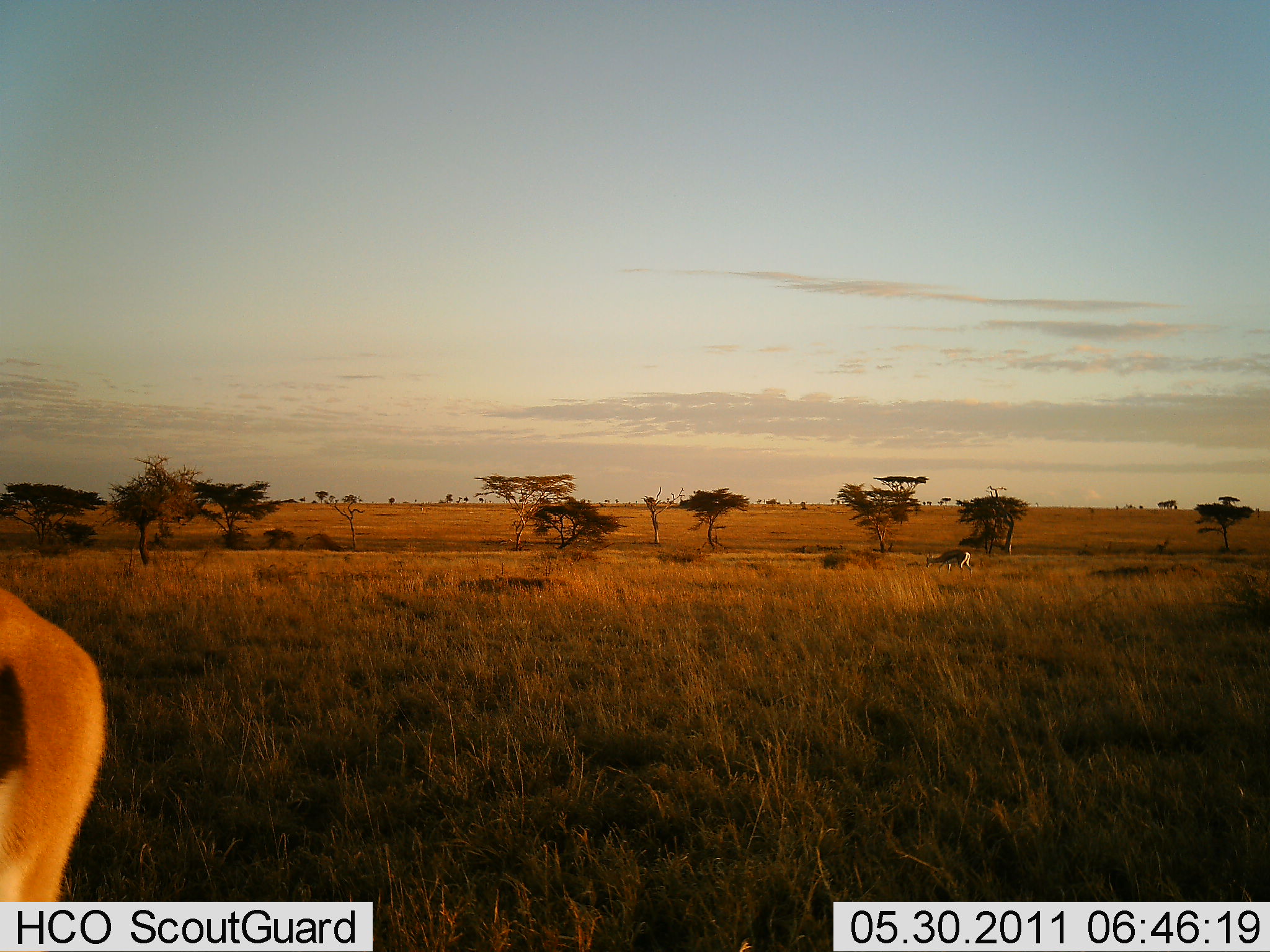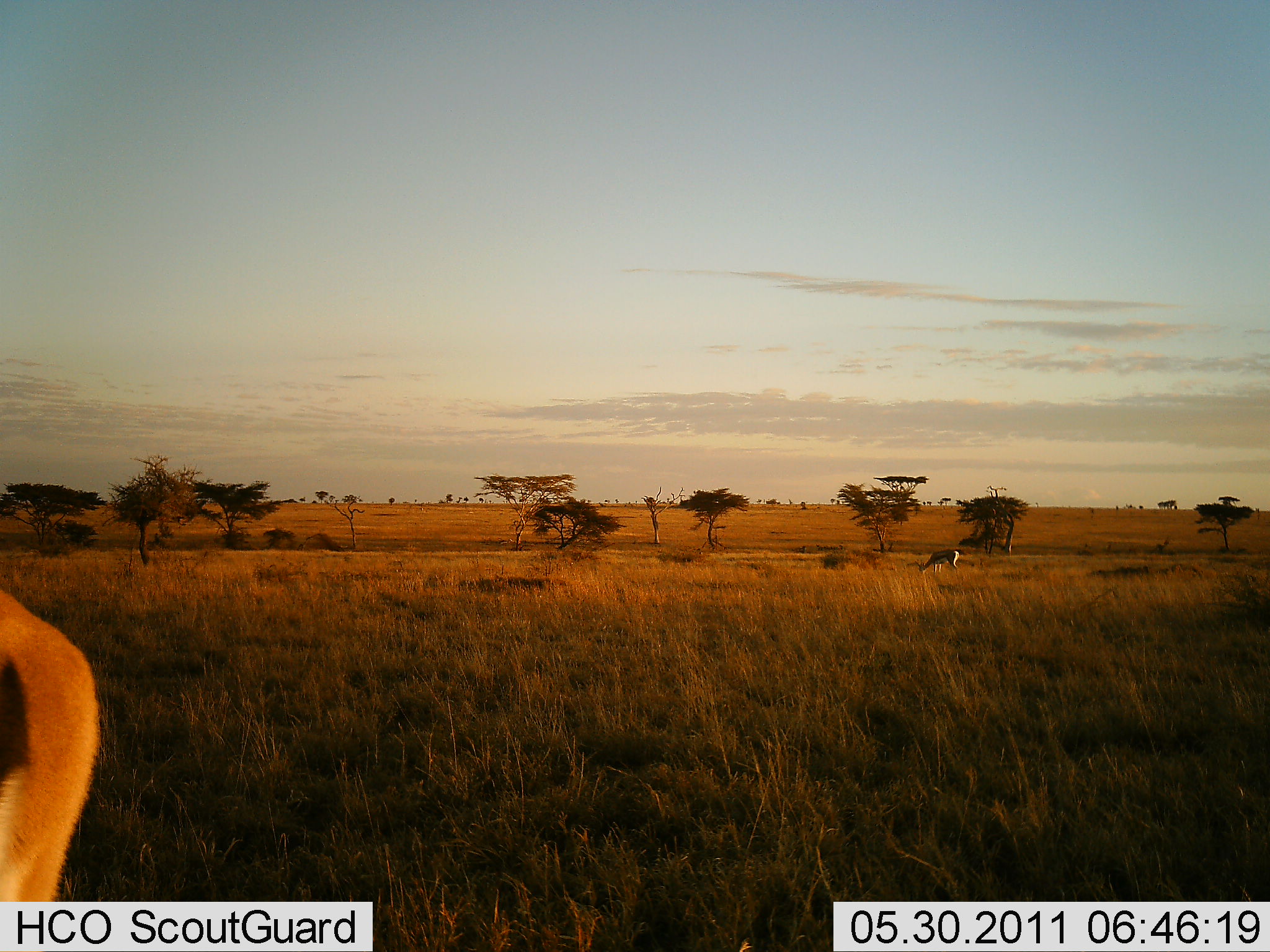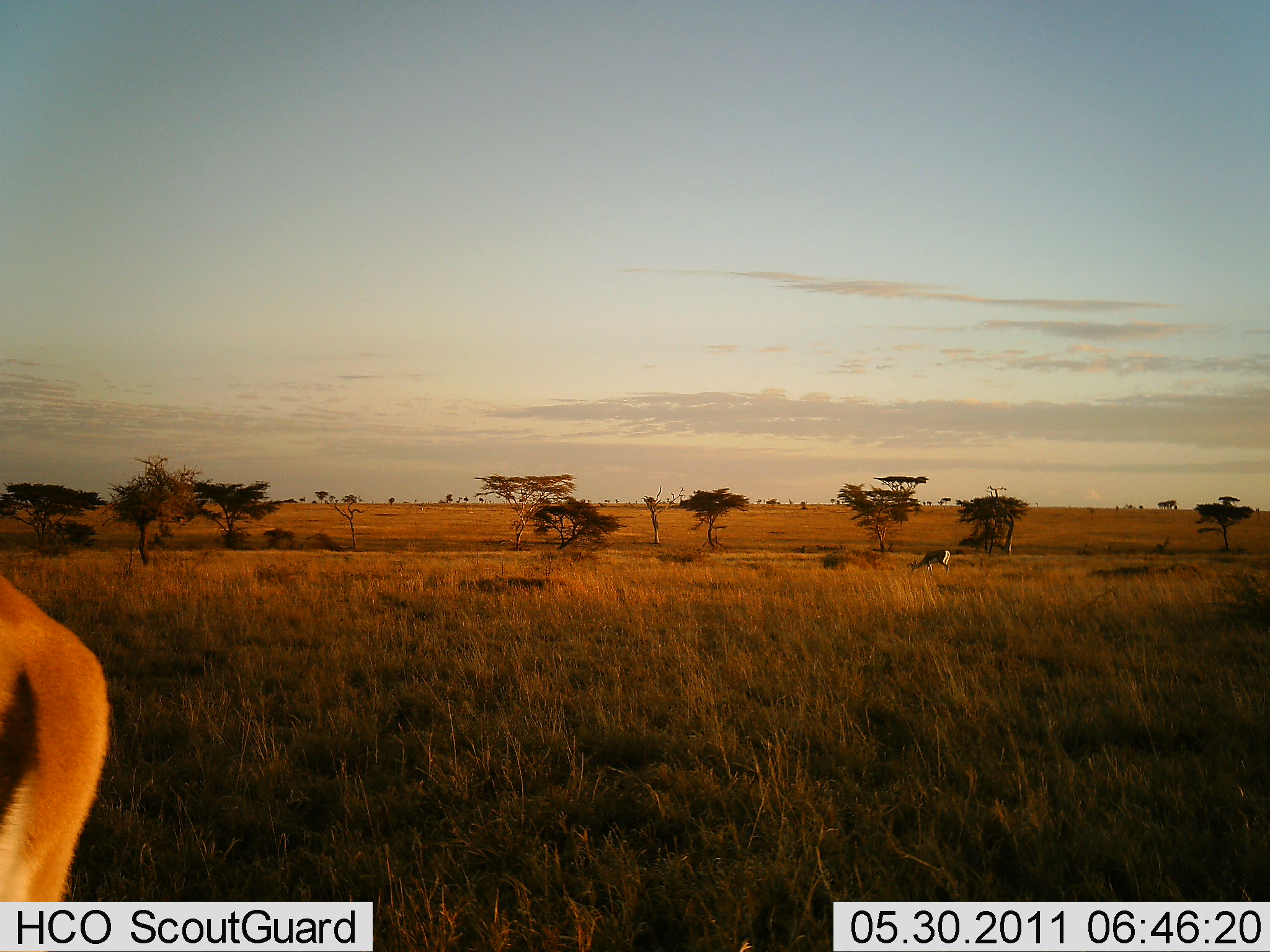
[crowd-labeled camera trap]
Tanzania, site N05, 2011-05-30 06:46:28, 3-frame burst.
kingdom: Animalia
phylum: Chordata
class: Mammalia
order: Artiodactyla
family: Bovidae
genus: Eudorcas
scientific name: Eudorcas thomsonii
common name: thomson's gazelle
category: gazellethomsons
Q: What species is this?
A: Gazellethomsons (thomson's gazelle) (Eudorcas thomsonii).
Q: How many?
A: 2.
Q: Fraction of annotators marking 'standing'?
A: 71%.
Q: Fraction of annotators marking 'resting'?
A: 0%.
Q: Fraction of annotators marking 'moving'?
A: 14%.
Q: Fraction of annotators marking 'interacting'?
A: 0%.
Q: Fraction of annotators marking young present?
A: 0%.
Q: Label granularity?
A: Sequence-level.